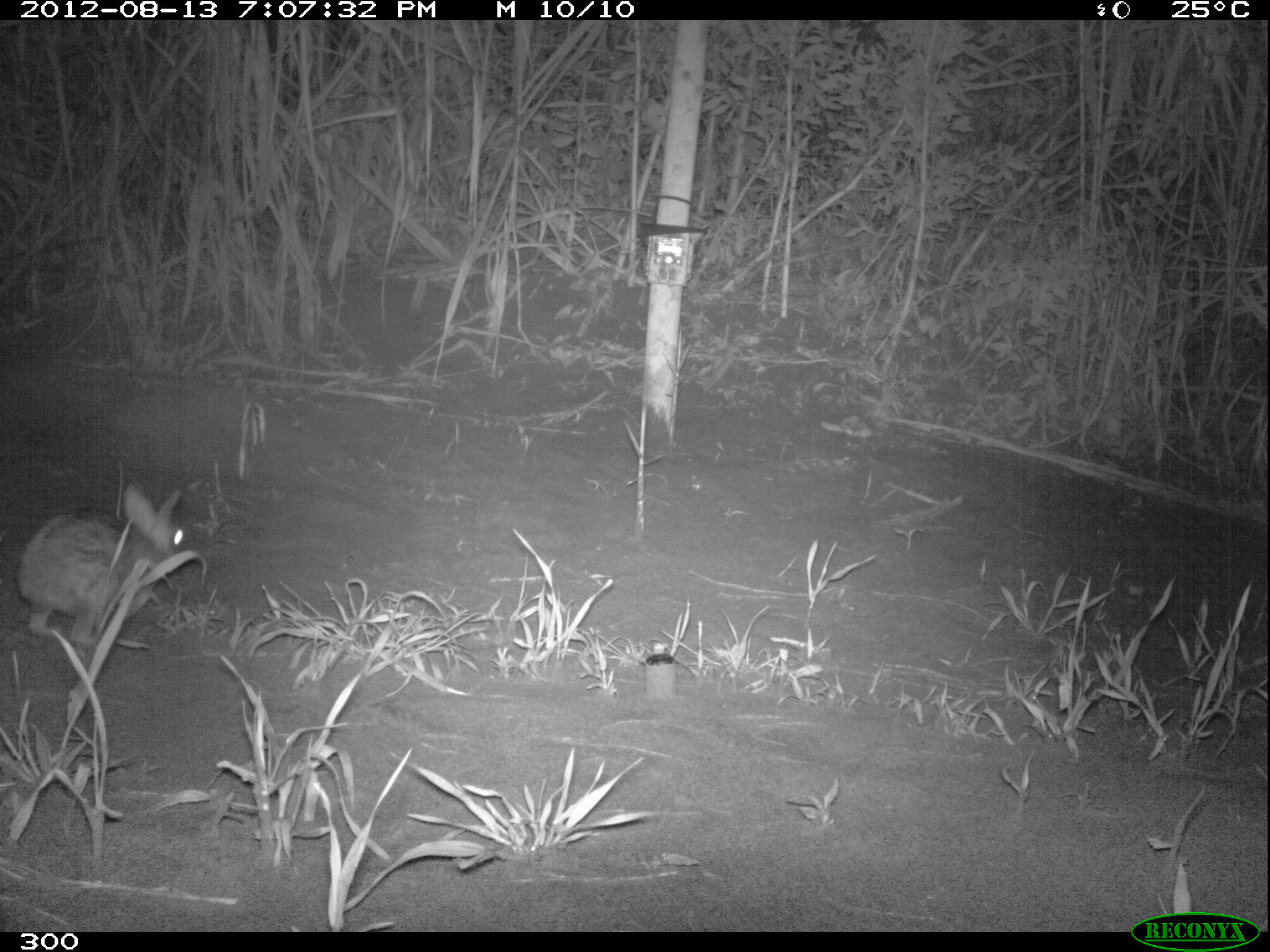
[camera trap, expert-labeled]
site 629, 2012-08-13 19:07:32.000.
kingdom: Animalia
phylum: Chordata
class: Mammalia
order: Lagomorpha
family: Leporidae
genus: Sylvilagus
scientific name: Sylvilagus brasiliensis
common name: tapeti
Sylvilagus brasiliensis (tapeti).